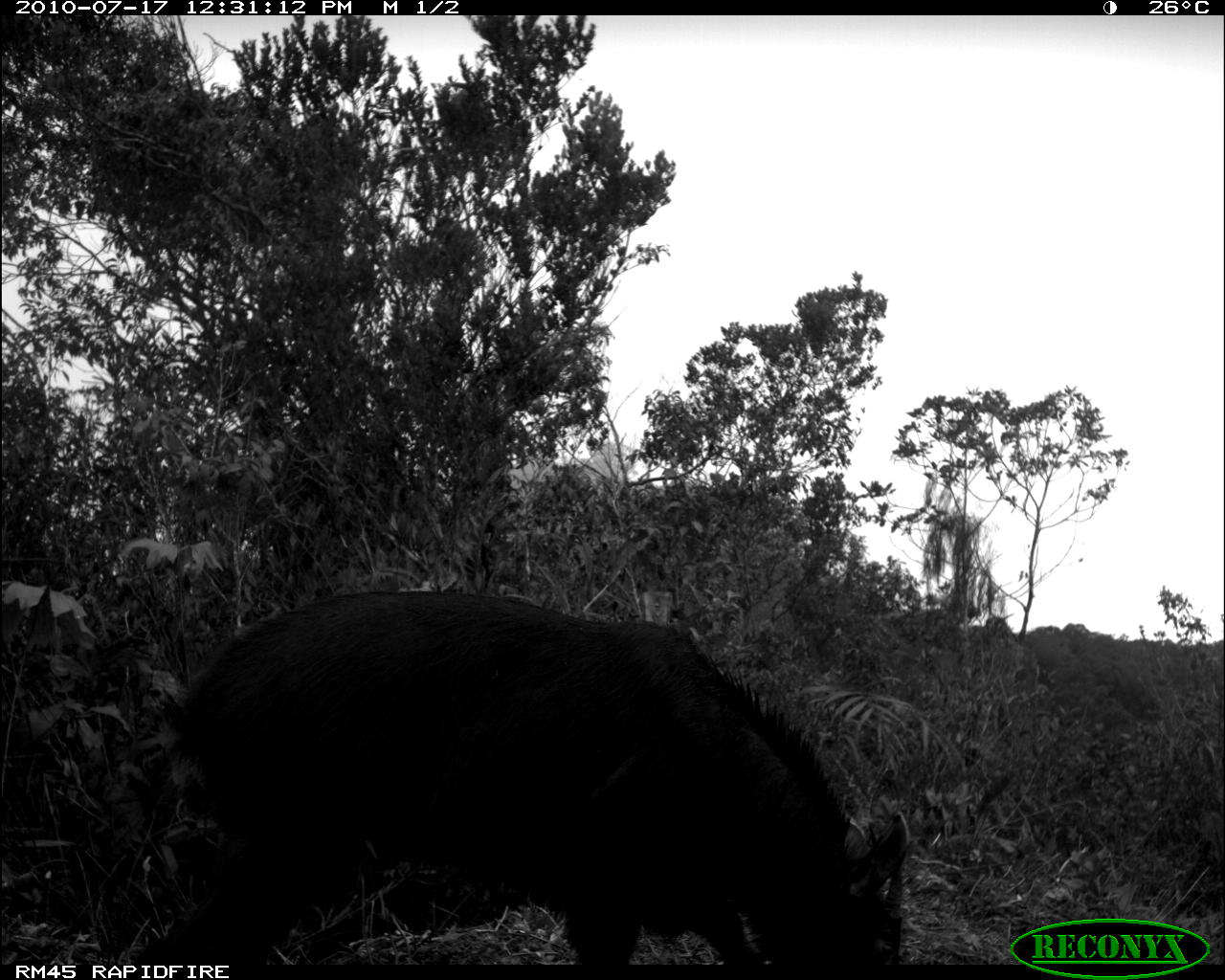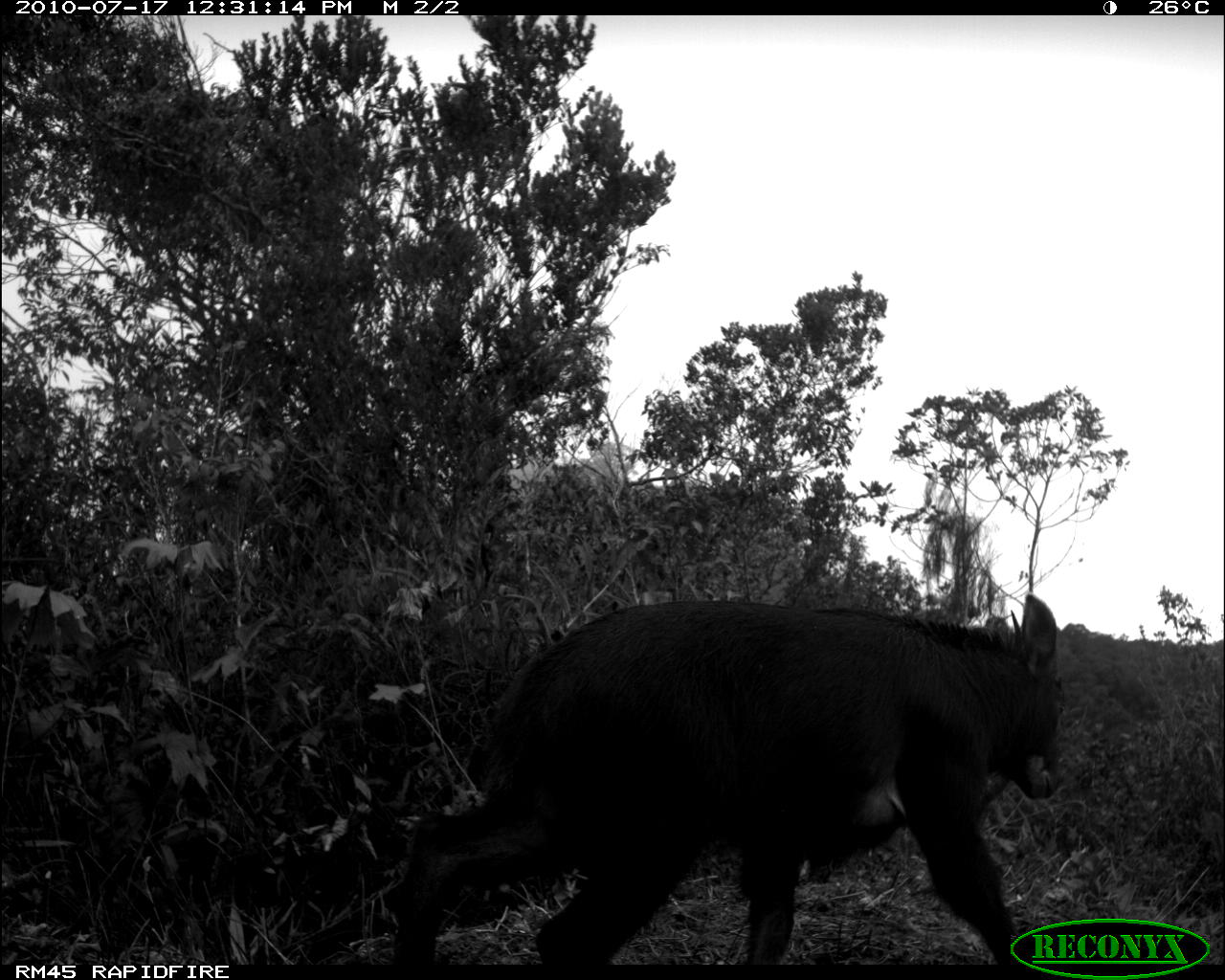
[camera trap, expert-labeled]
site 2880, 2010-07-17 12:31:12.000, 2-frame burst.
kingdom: Animalia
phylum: Chordata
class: Mammalia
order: Artiodactyla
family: Bovidae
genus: Capricornis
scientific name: Capricornis sumatraensis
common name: southern serow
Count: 1.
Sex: male.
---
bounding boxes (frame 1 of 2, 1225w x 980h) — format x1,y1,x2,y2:
capricornis sumatraensis: 157,588,907,963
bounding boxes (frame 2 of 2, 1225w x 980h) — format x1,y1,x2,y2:
capricornis sumatraensis: 389,592,1068,965